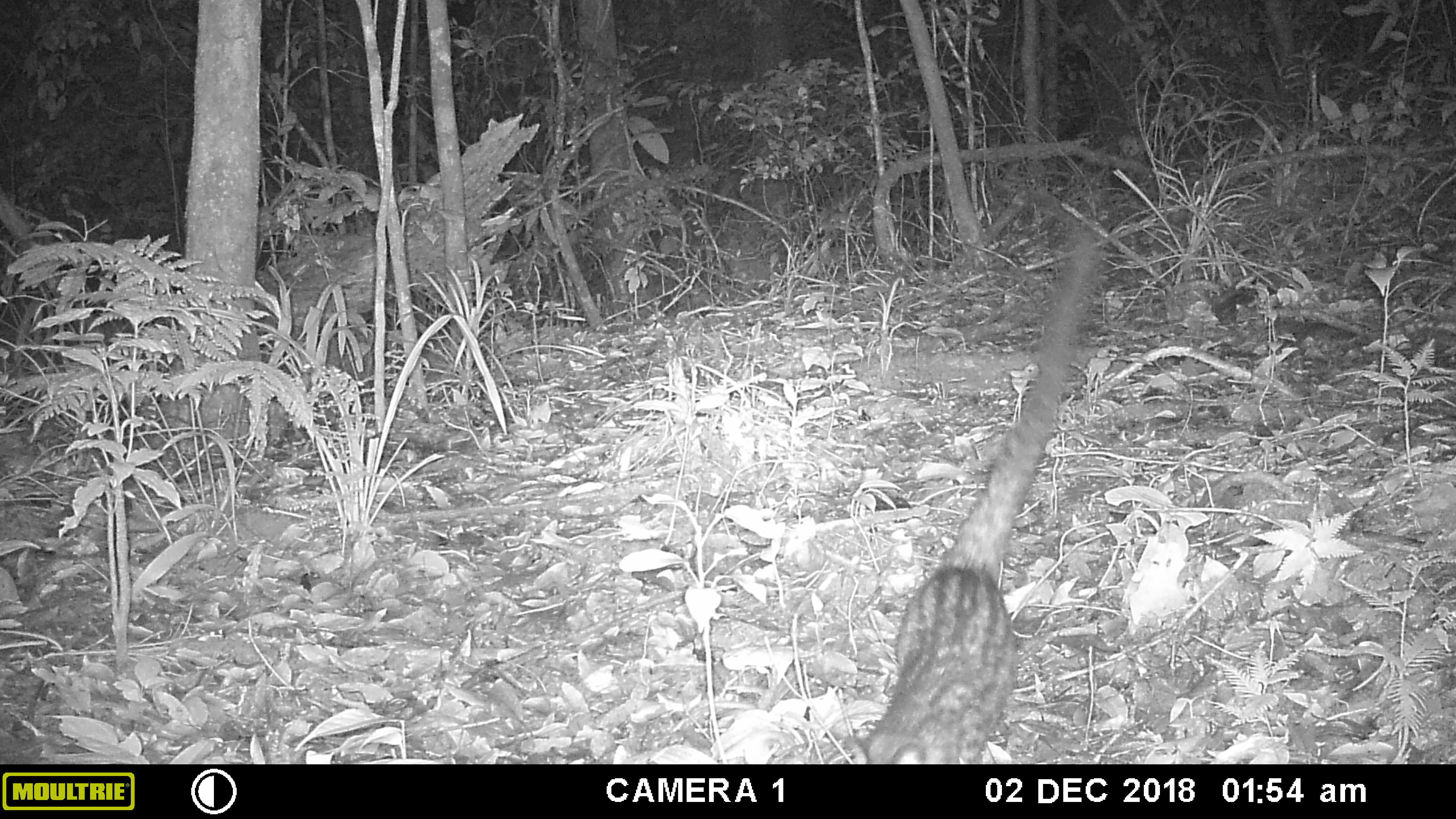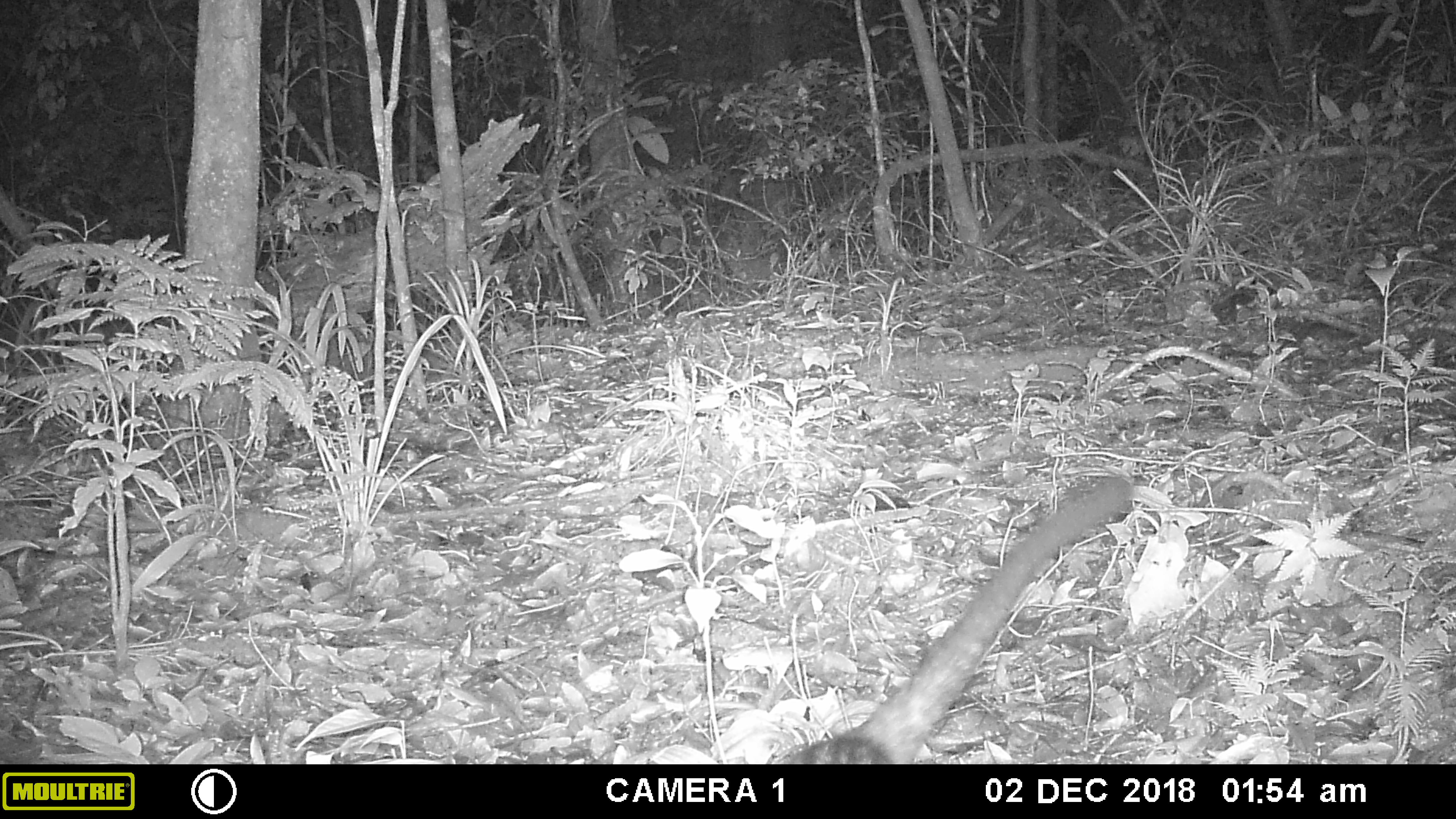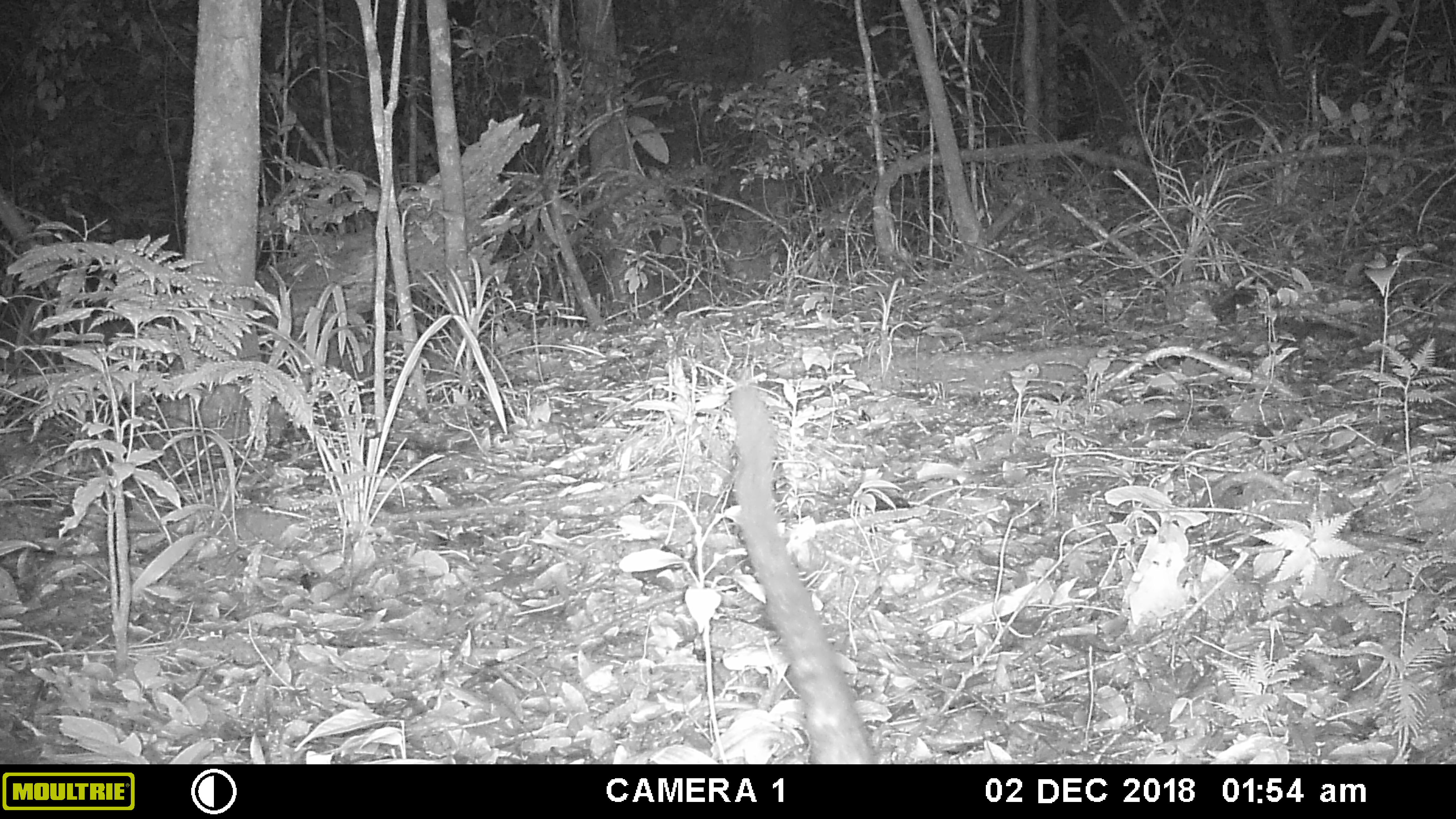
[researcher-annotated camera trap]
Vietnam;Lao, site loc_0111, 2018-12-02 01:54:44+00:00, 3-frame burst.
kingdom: Animalia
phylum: Chordata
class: Mammalia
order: Carnivora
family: Viverridae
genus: Paradoxurus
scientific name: Paradoxurus hermaphroditus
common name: common palm civet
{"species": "common palm civet (Paradoxurus hermaphroditus)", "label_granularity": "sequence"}